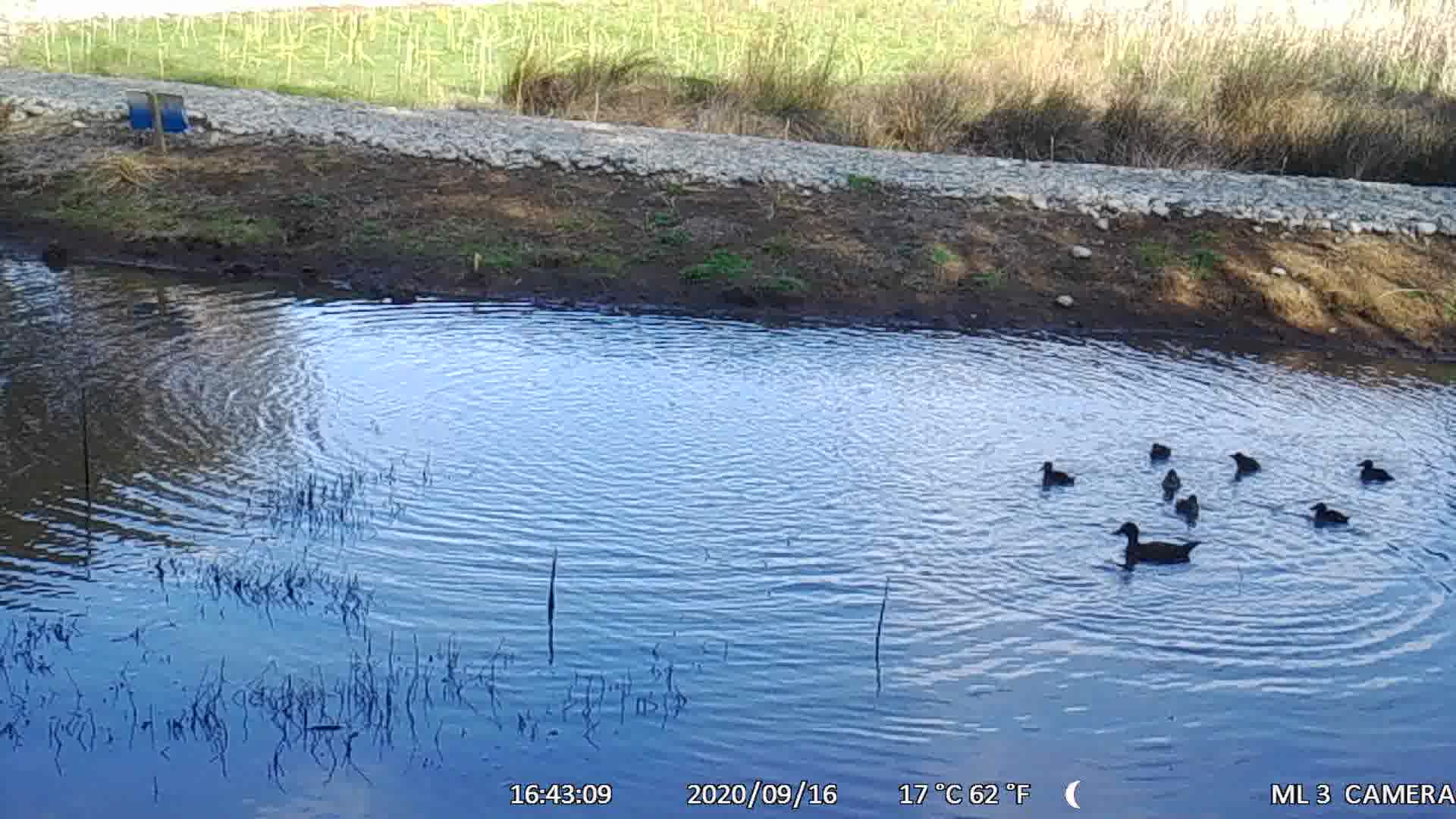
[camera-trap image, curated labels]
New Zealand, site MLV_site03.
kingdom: Animalia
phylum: Chordata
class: Aves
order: Anseriformes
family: Anatidae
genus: Anas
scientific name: Anas chlorotis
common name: brown teal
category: pateke